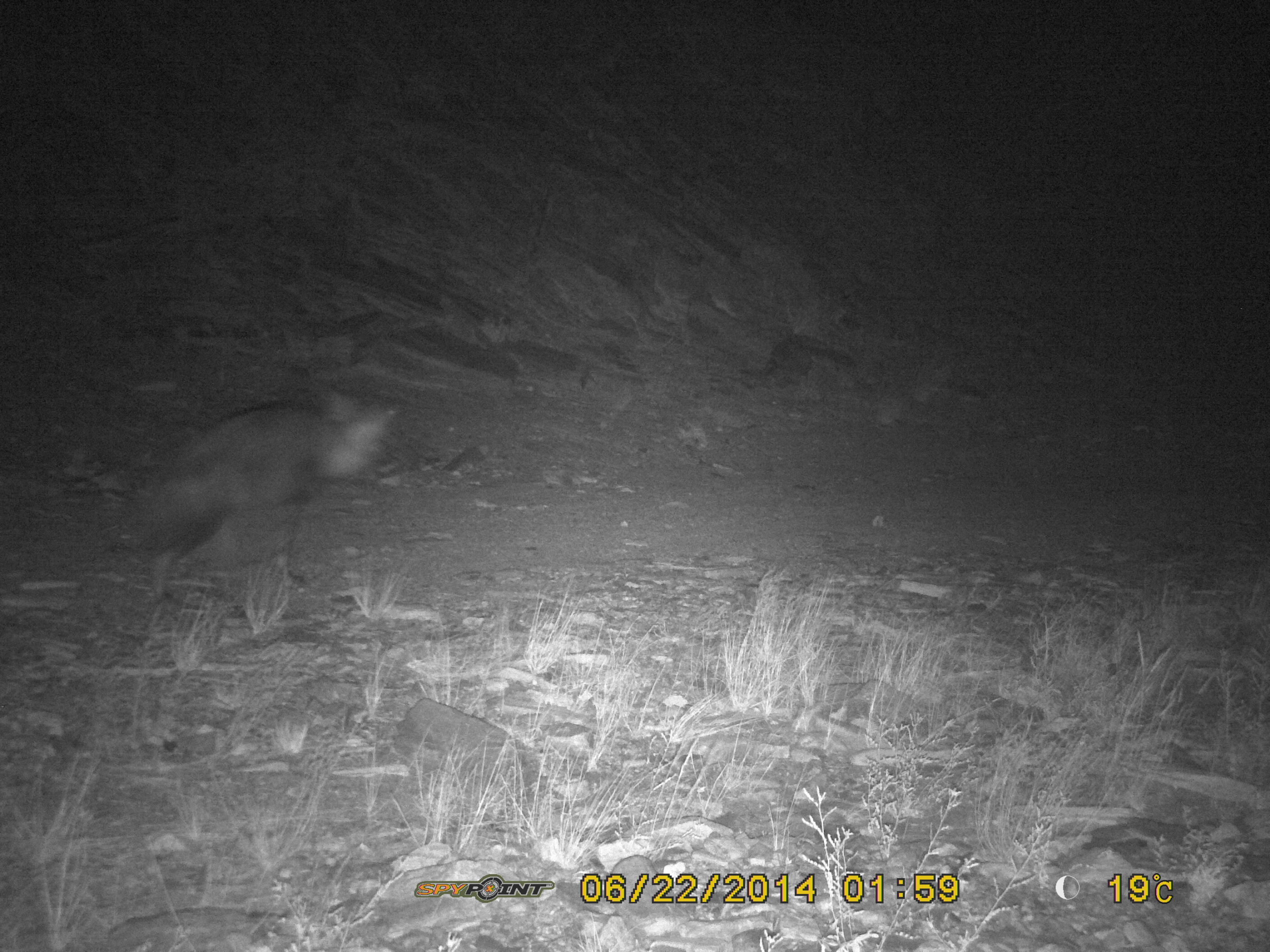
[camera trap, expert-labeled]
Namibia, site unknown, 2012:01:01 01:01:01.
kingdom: Animalia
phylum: Chordata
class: Mammalia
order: Carnivora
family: Hyaenidae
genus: Parahyaena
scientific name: Parahyaena brunnea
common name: brown hyena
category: hyaena brunnea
Hyaena brunnea (brown hyena) (Parahyaena brunnea).